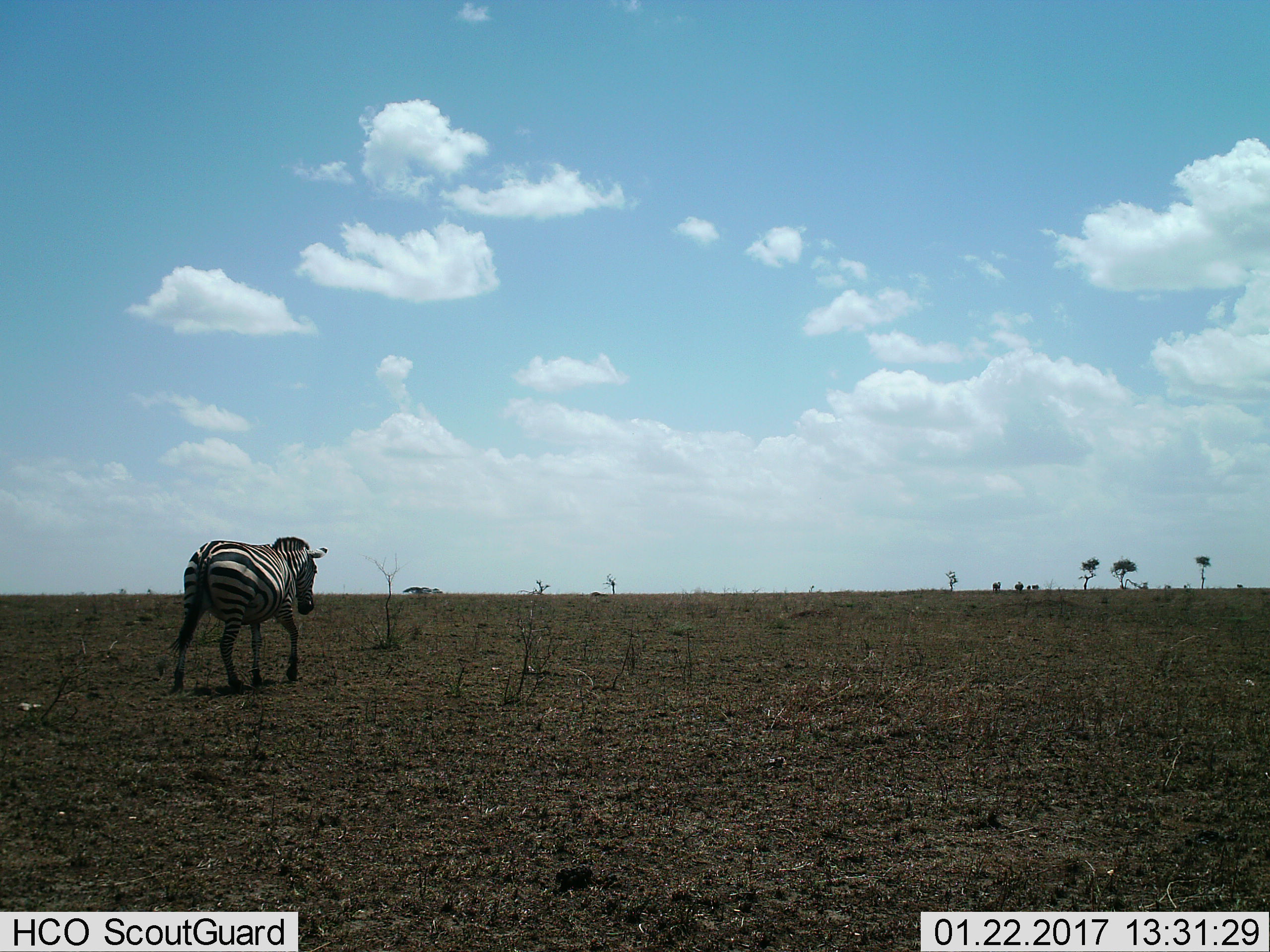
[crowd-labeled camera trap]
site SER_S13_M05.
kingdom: Animalia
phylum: Chordata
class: Mammalia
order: Perissodactyla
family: Equidae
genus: Equus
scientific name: Equus quagga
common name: plains zebra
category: zebraplains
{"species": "zebraplains (plains zebra) (Equus quagga)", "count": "1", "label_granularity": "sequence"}